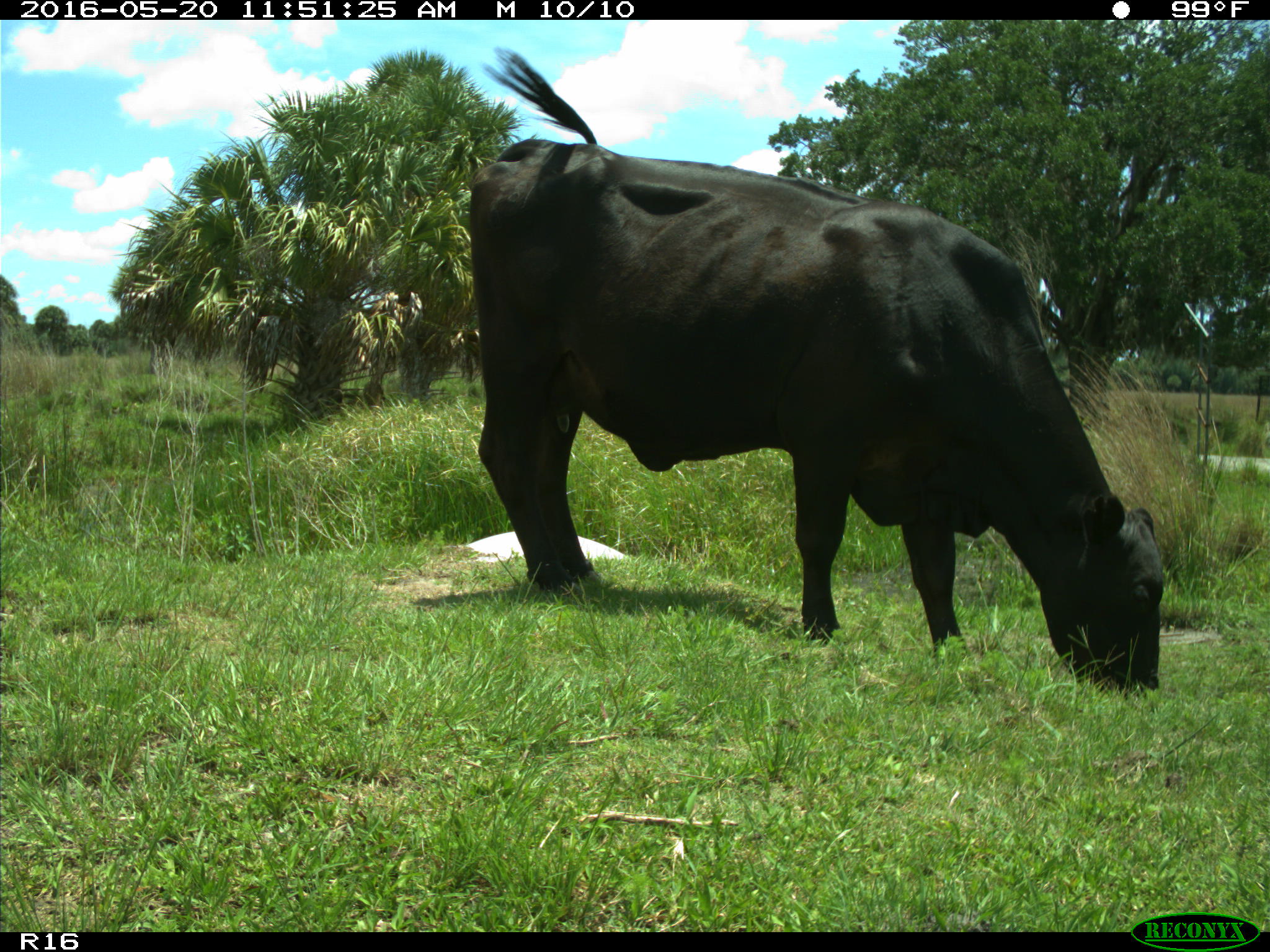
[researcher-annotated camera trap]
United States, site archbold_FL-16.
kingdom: Animalia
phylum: Chordata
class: Mammalia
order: Artiodactyla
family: Bovidae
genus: Bos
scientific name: Bos taurus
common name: domestic cow